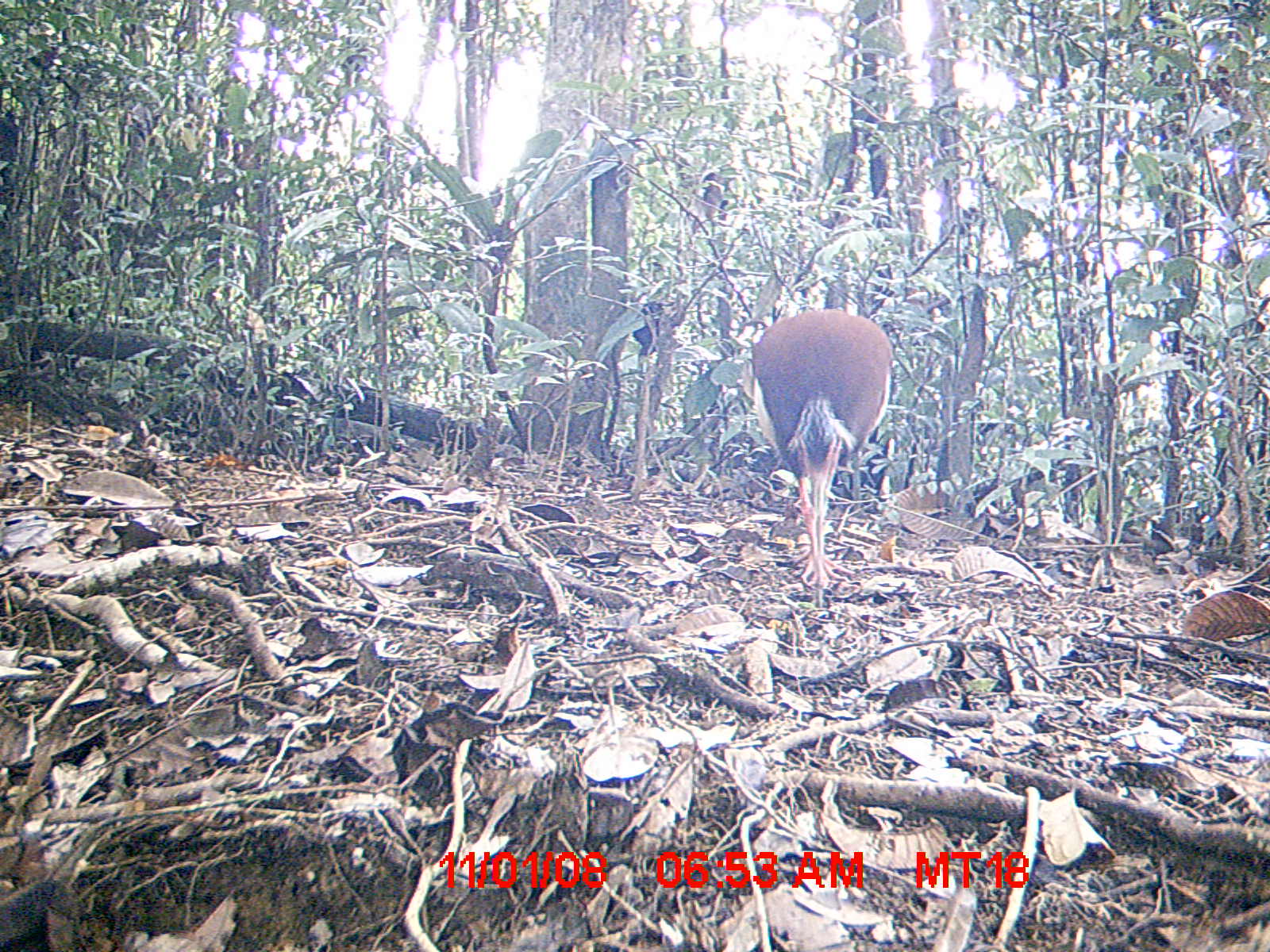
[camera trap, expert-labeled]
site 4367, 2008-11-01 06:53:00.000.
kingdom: Animalia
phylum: Chordata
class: Aves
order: Pelecaniformes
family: Threskiornithidae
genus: Lophotibis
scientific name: Lophotibis cristata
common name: madagascan ibis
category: lophotibis cristataa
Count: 1.